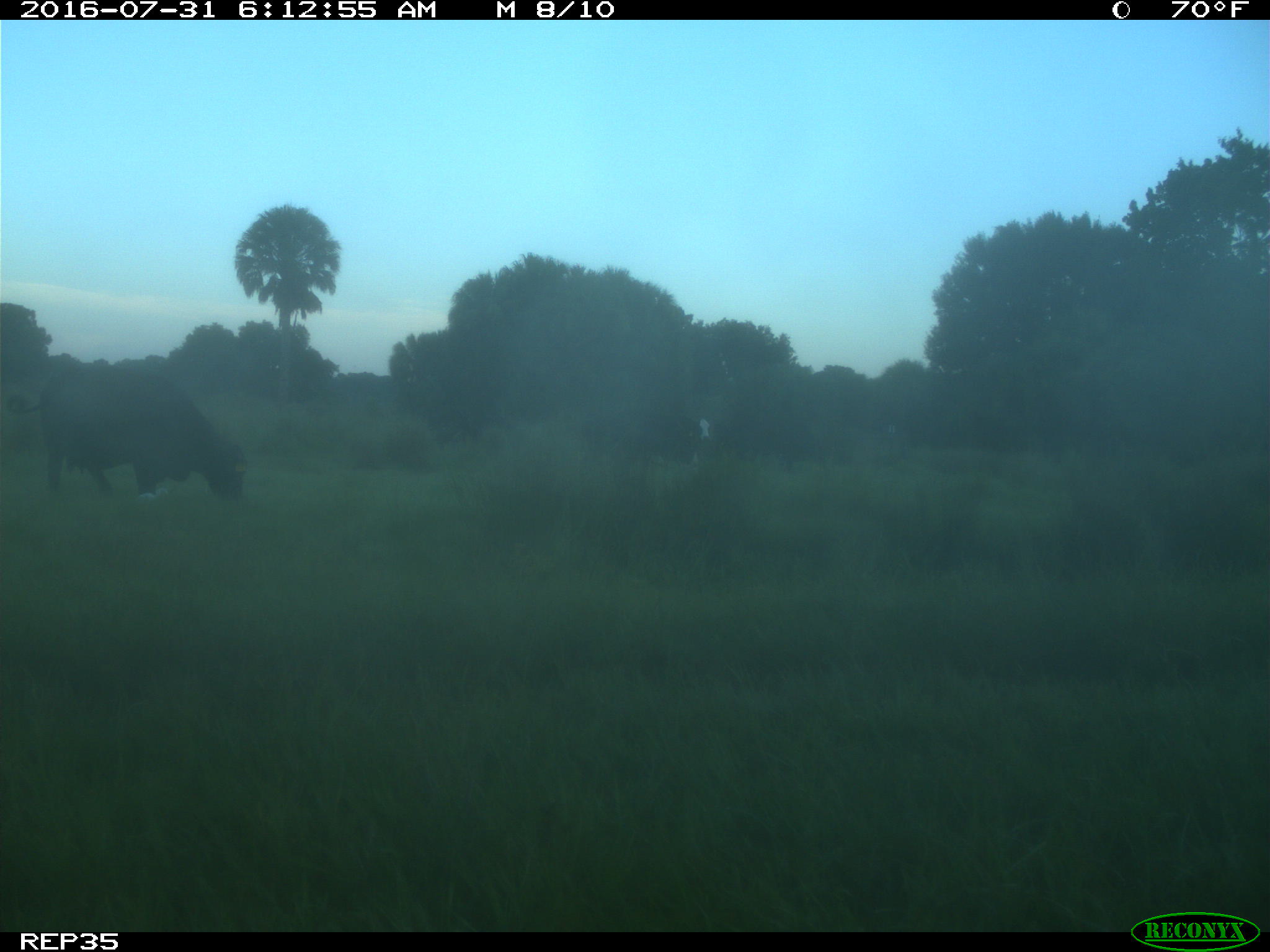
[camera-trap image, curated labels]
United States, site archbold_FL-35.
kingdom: Animalia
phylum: Chordata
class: Mammalia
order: Artiodactyla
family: Bovidae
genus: Bos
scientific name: Bos taurus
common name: domestic cow